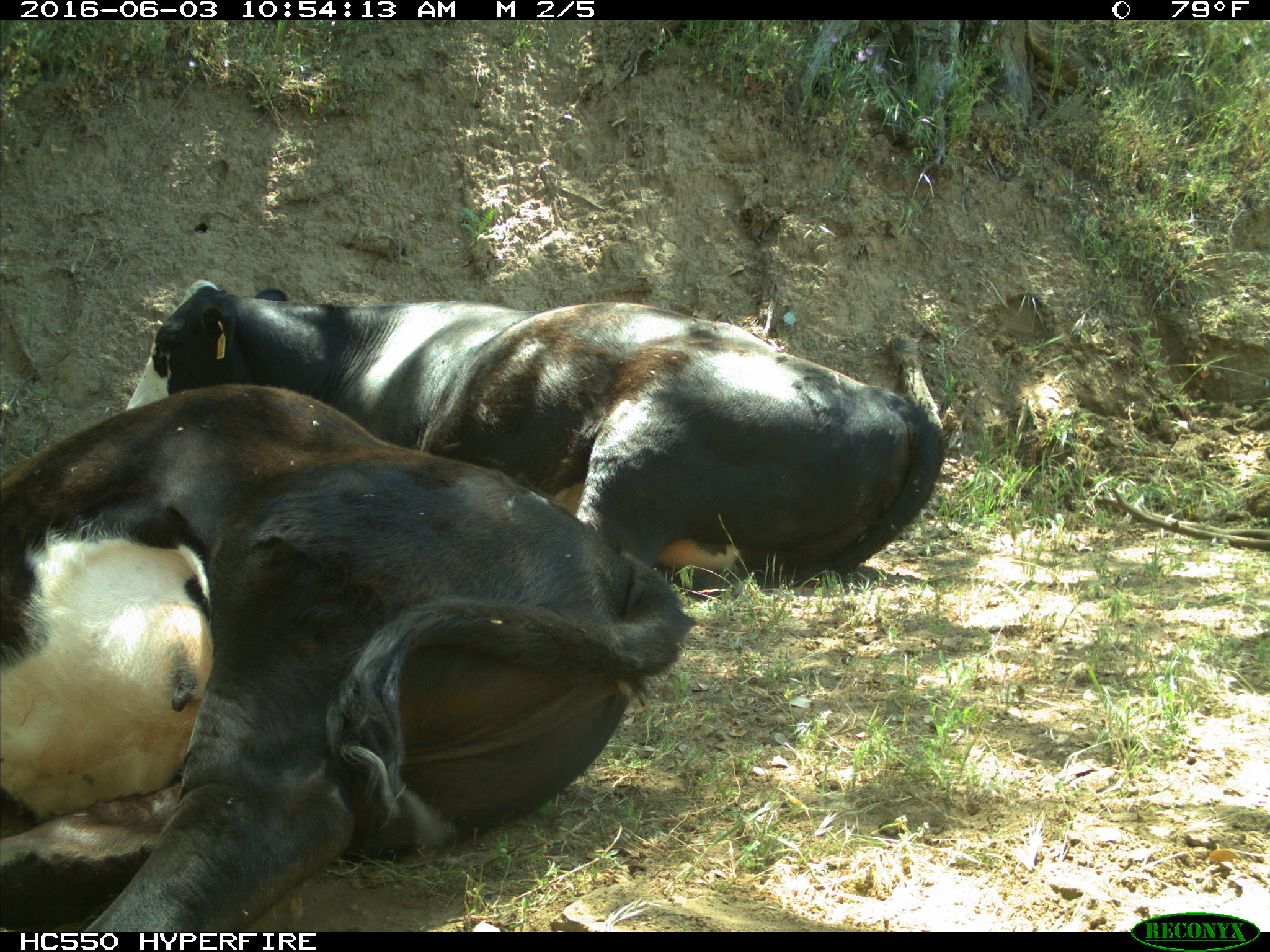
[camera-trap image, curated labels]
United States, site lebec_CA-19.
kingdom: Animalia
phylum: Chordata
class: Mammalia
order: Artiodactyla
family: Bovidae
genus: Bos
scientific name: Bos taurus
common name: domestic cow